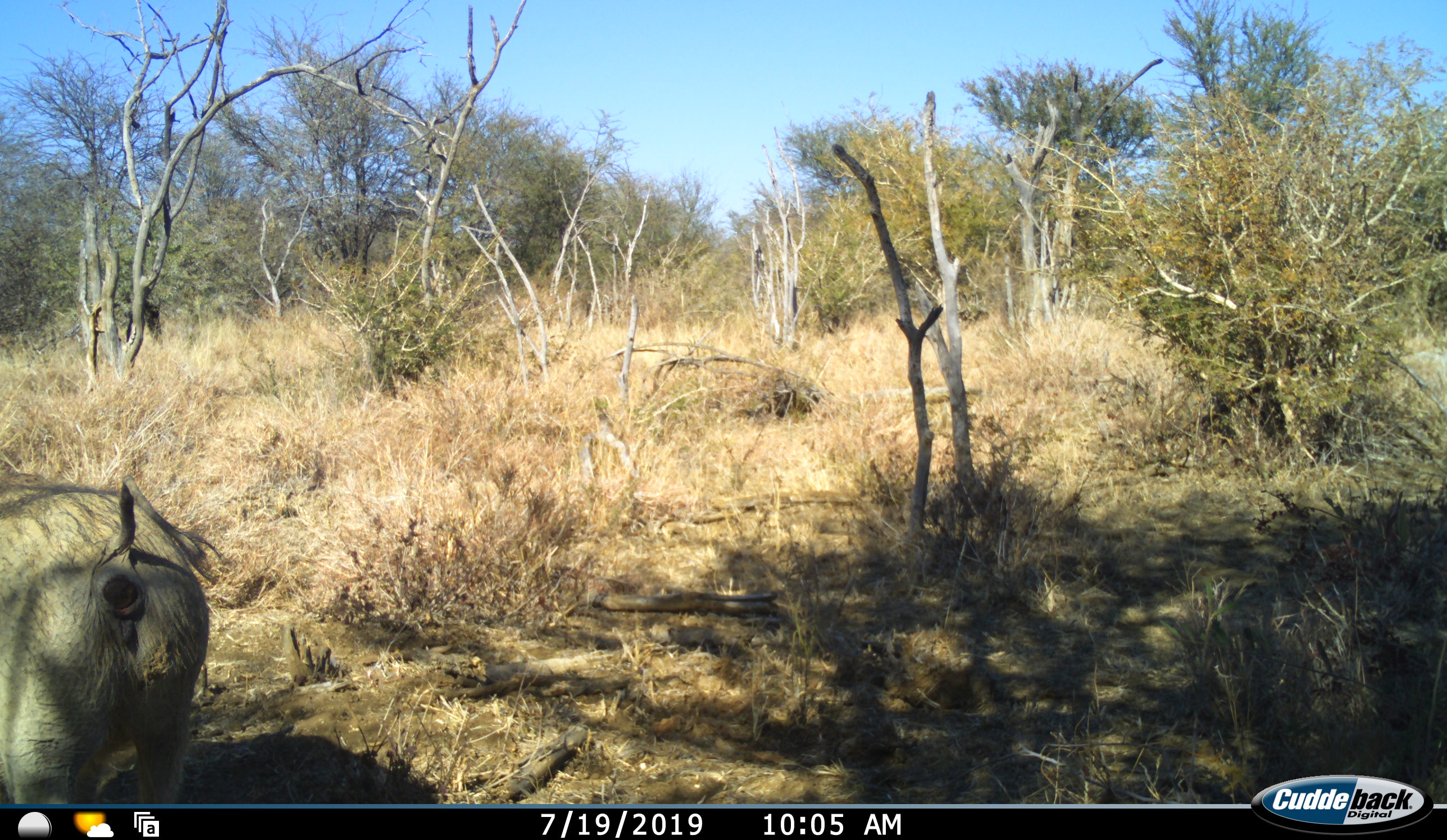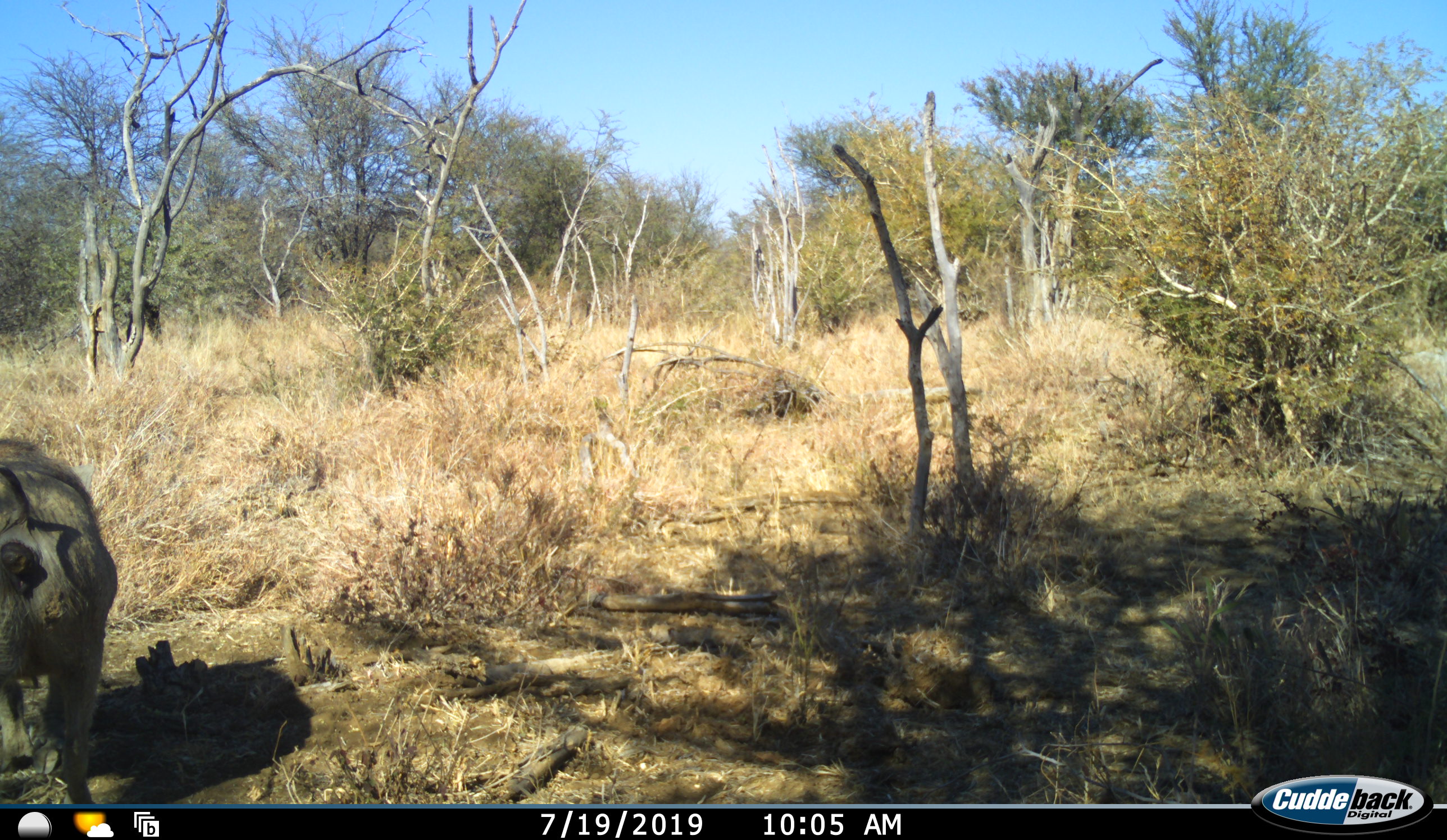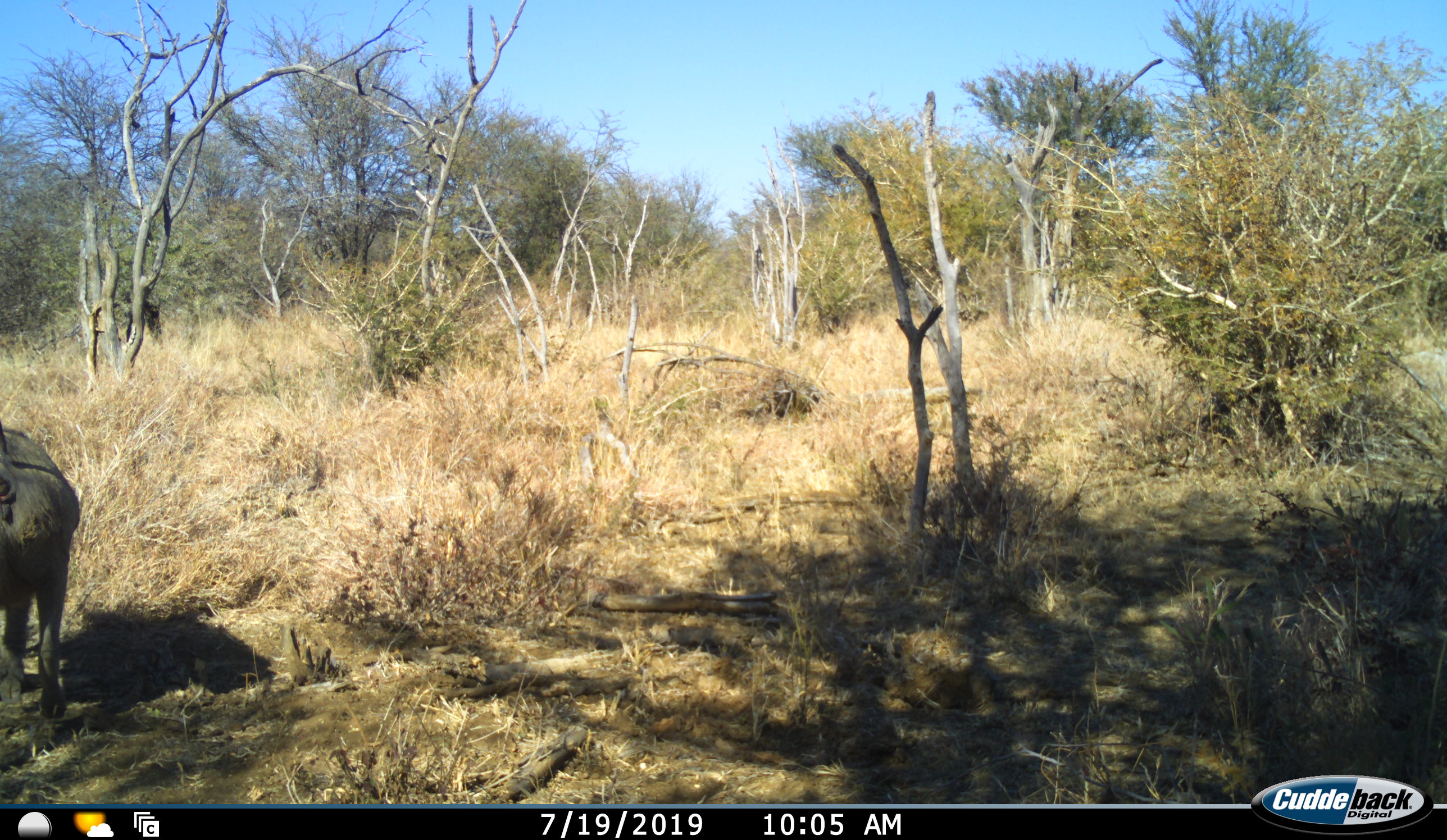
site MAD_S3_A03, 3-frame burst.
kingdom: Animalia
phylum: Chordata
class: Mammalia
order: Artiodactyla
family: Suidae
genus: Phacochoerus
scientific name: Phacochoerus africanus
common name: warthog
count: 1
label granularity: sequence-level